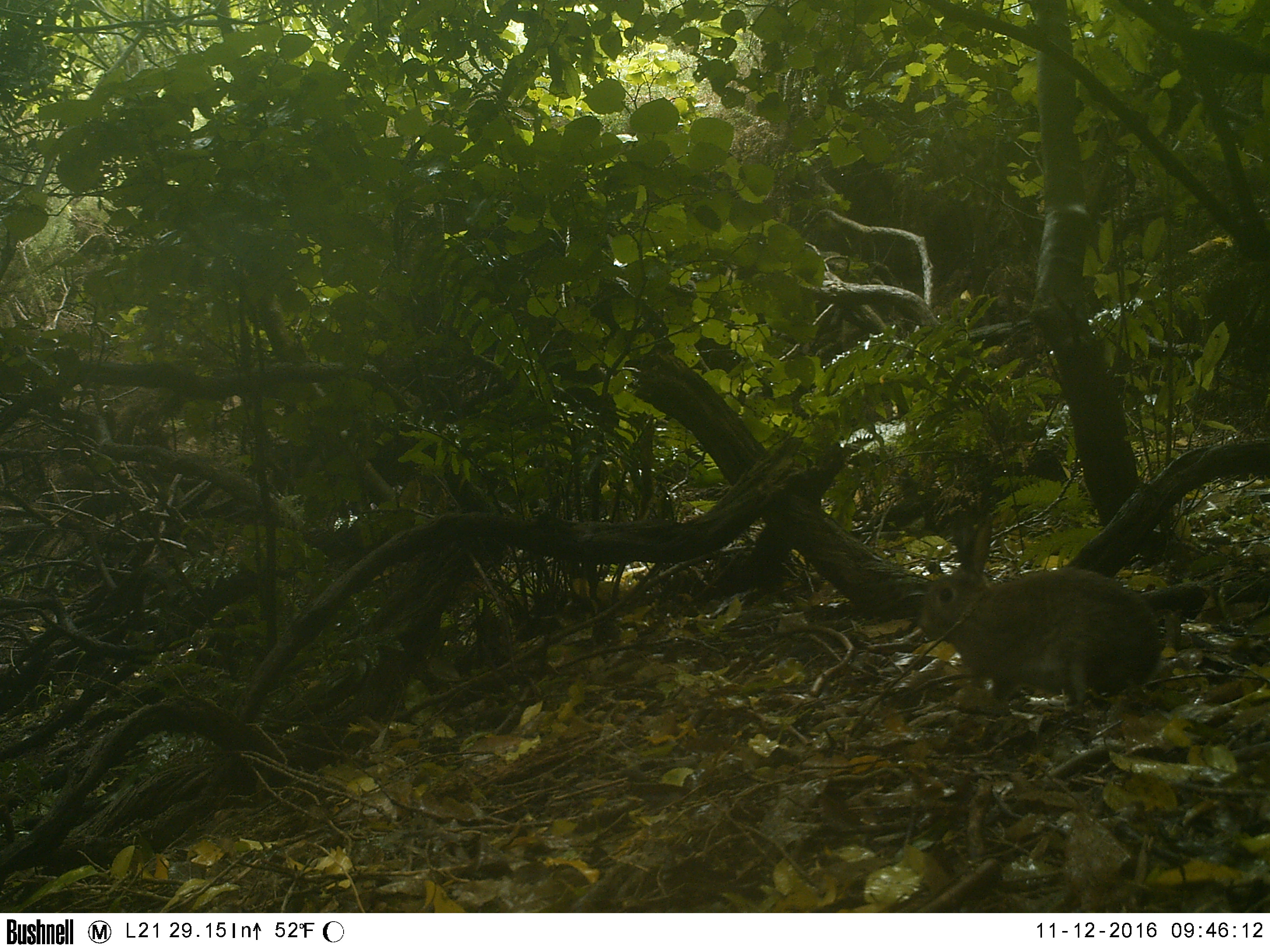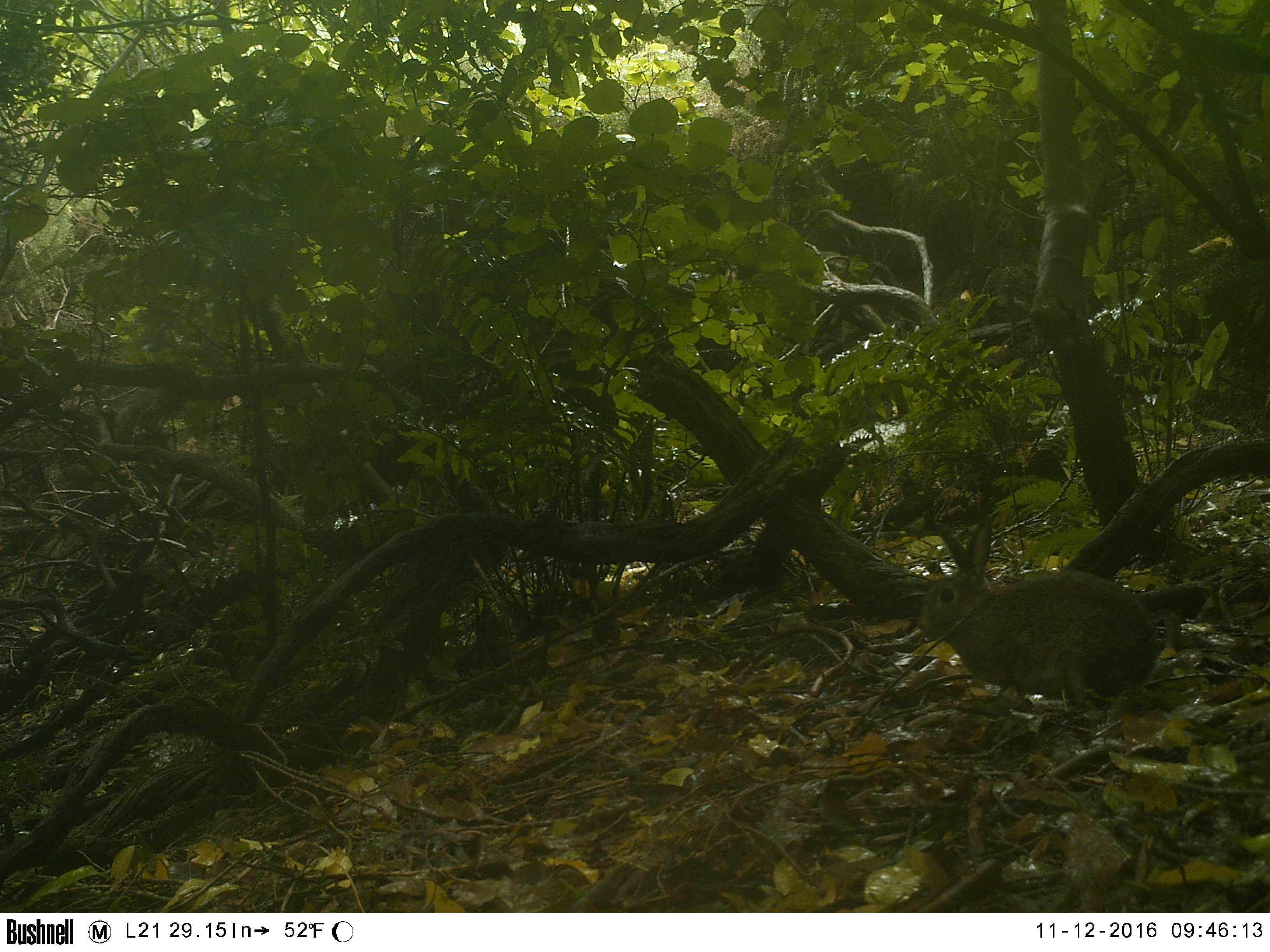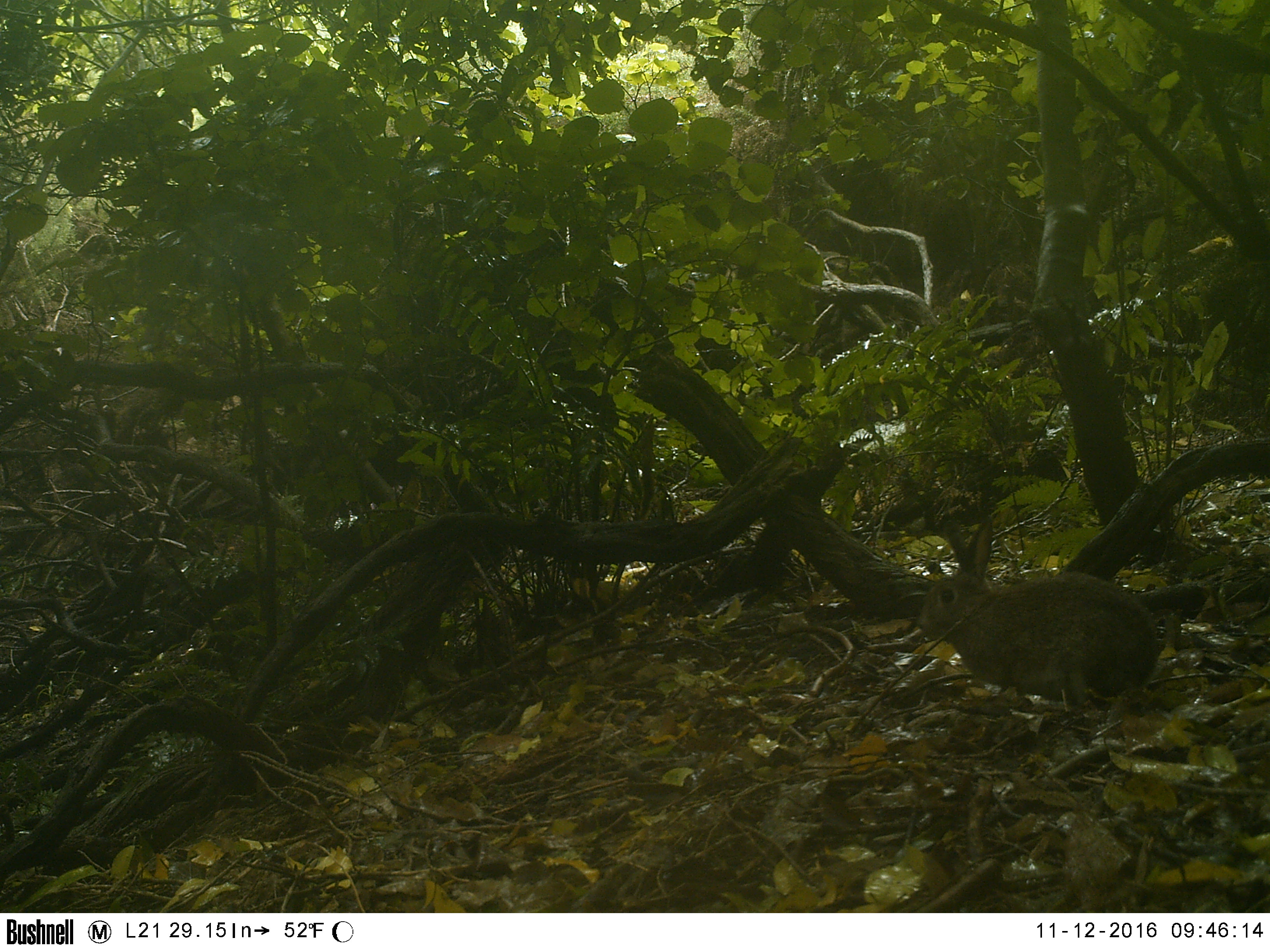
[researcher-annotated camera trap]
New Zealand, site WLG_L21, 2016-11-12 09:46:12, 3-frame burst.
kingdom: Animalia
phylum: Chordata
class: Mammalia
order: Lagomorpha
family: Leporidae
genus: Oryctolagus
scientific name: Oryctolagus cuniculus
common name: european rabbit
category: rabbit